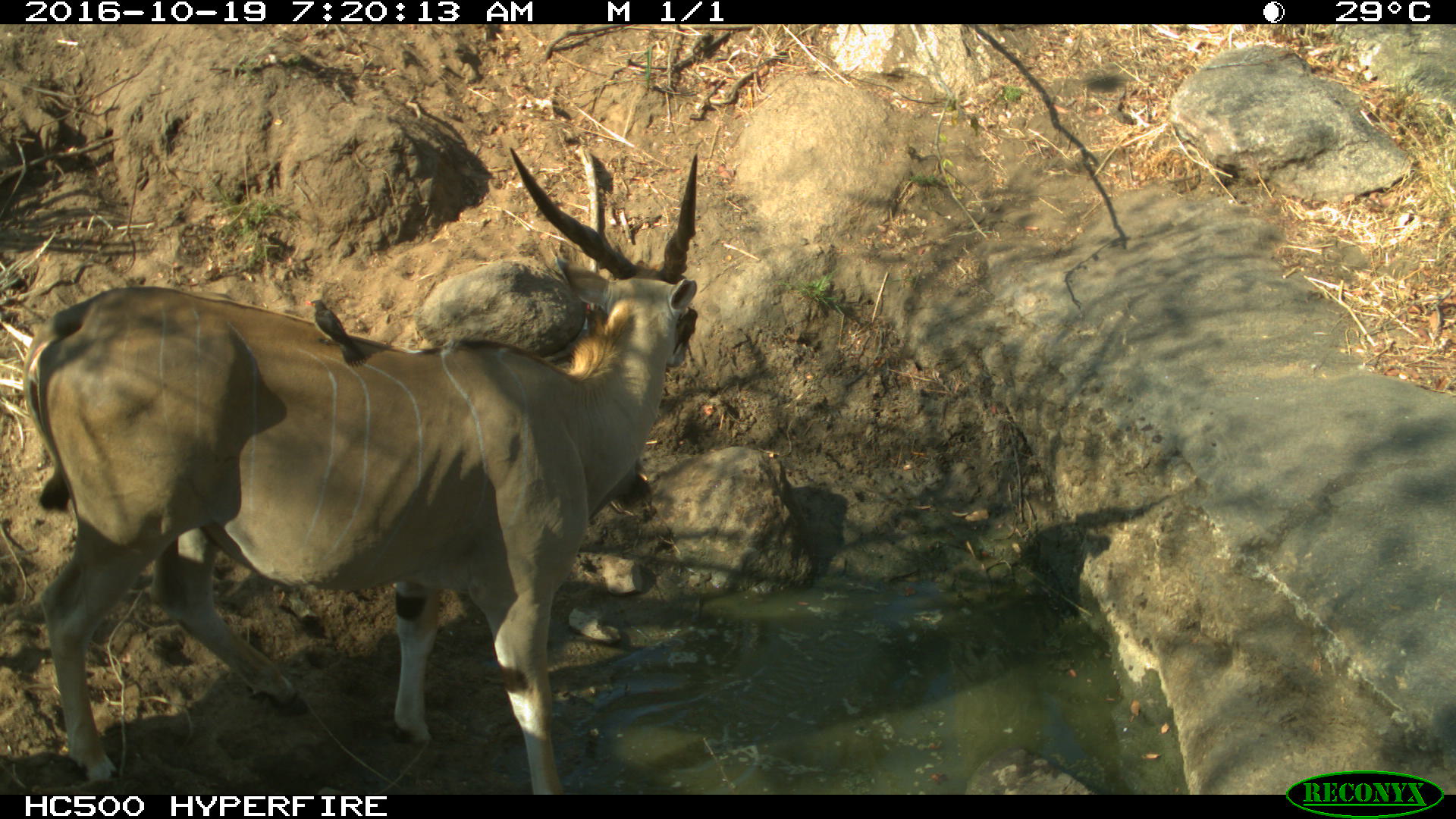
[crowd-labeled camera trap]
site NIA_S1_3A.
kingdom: Animalia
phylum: Chordata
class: Aves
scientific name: Aves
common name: bird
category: birdother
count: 1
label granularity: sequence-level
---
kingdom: Animalia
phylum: Chordata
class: Mammalia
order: Artiodactyla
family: Bovidae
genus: Tragelaphus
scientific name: Tragelaphus oryx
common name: eland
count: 1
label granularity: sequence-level